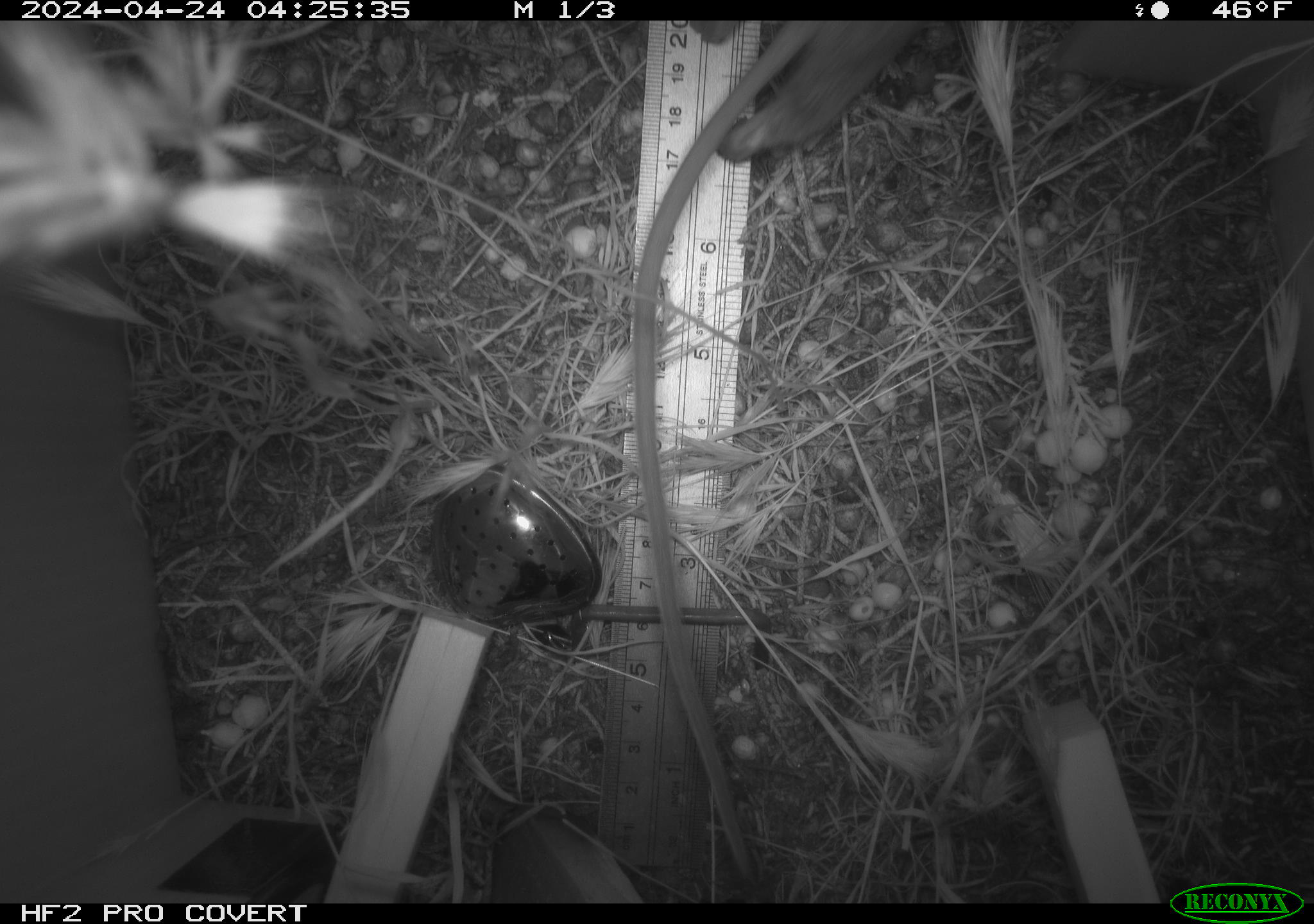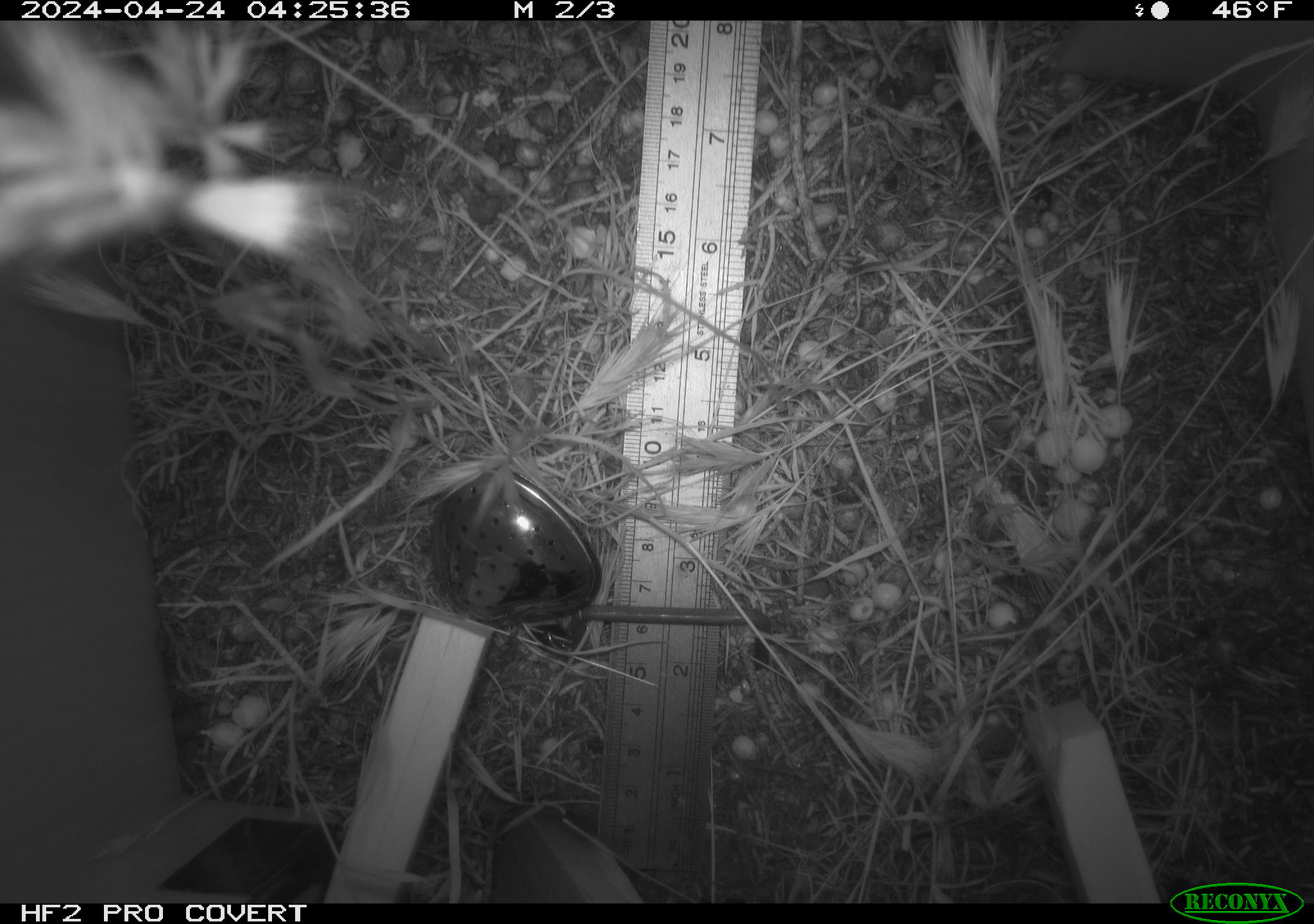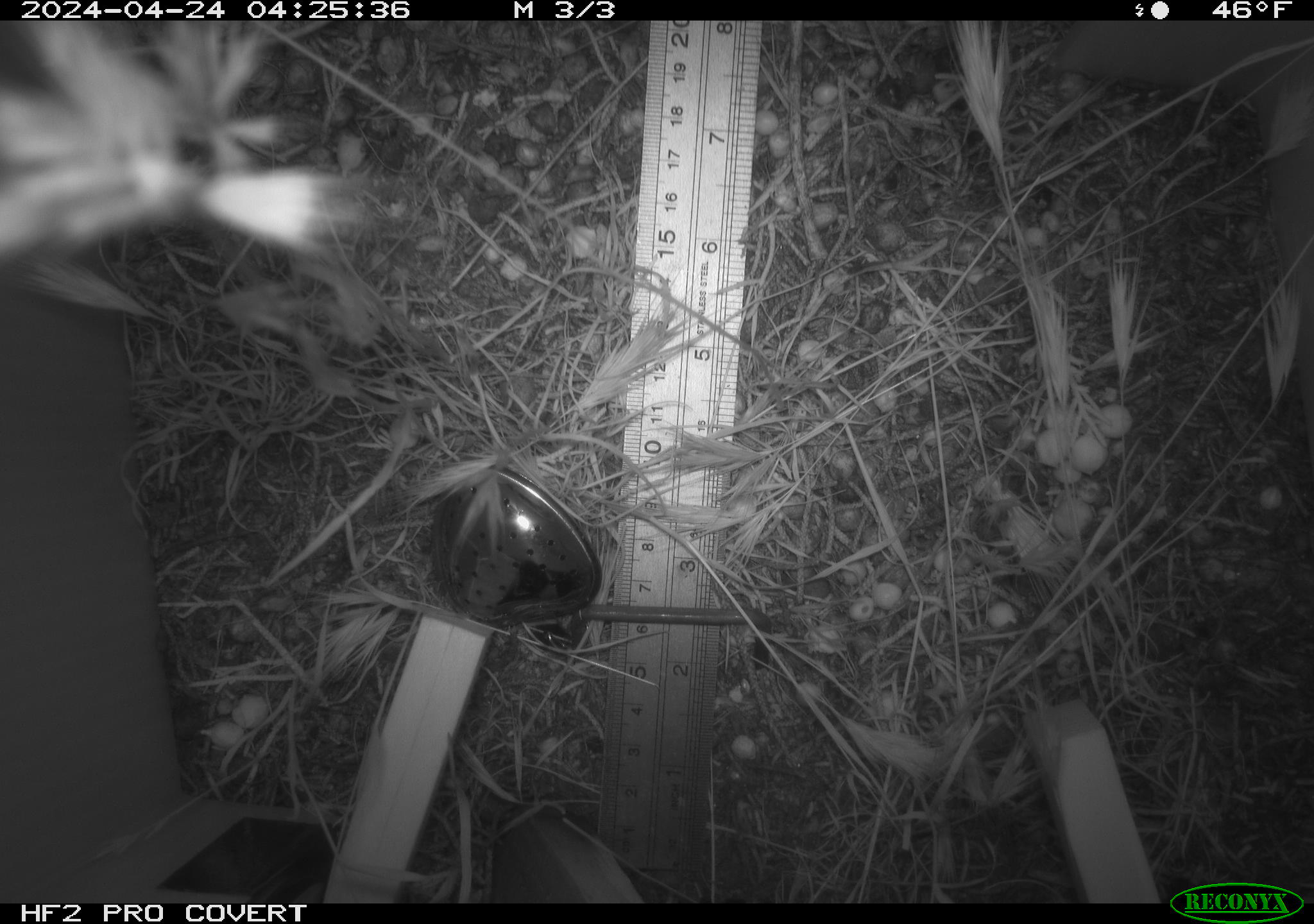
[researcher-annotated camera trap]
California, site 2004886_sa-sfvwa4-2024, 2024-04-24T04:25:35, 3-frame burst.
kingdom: Animalia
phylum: Chordata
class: Mammalia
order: Rodentia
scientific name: Rodentia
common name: mouse species